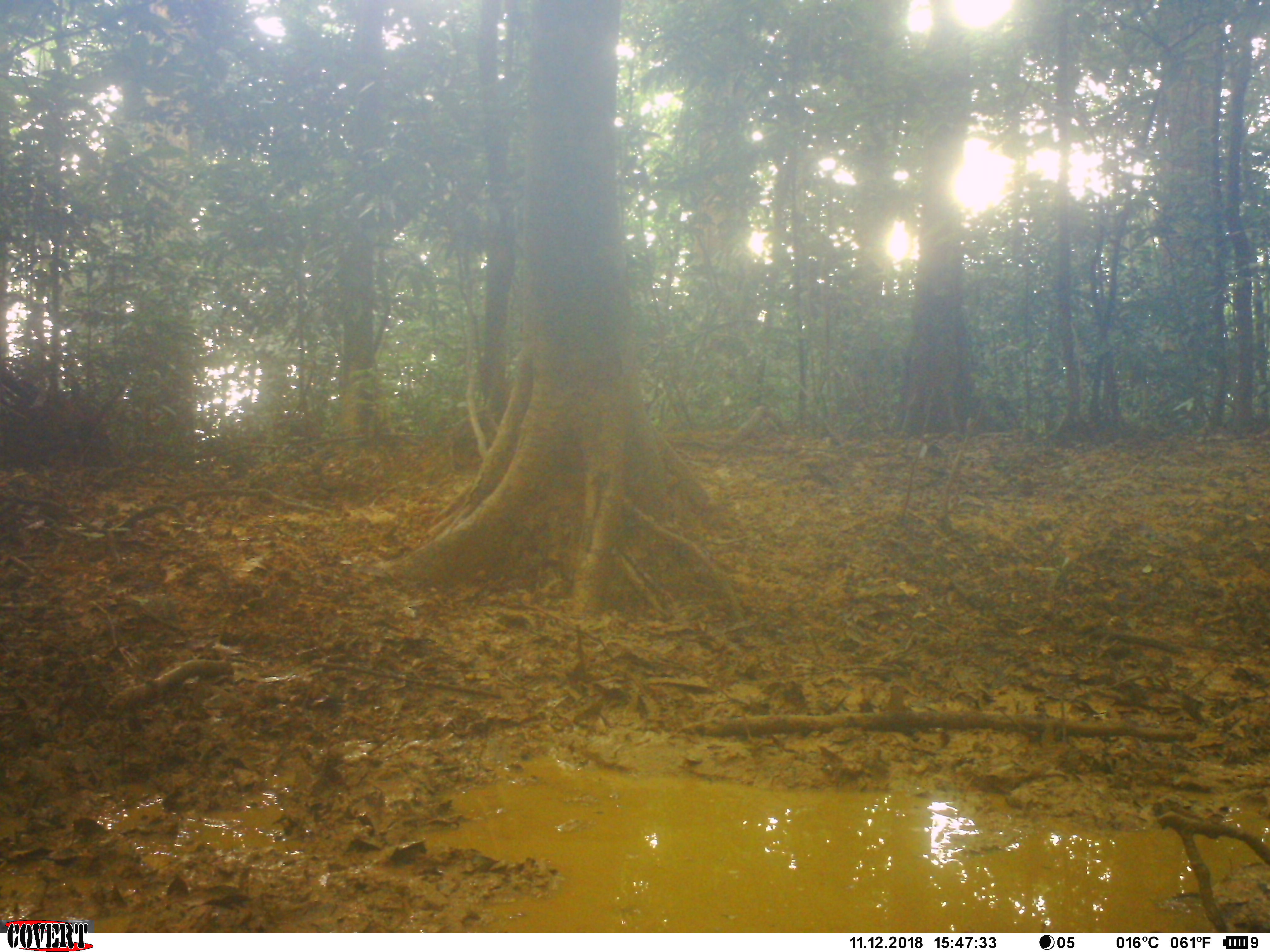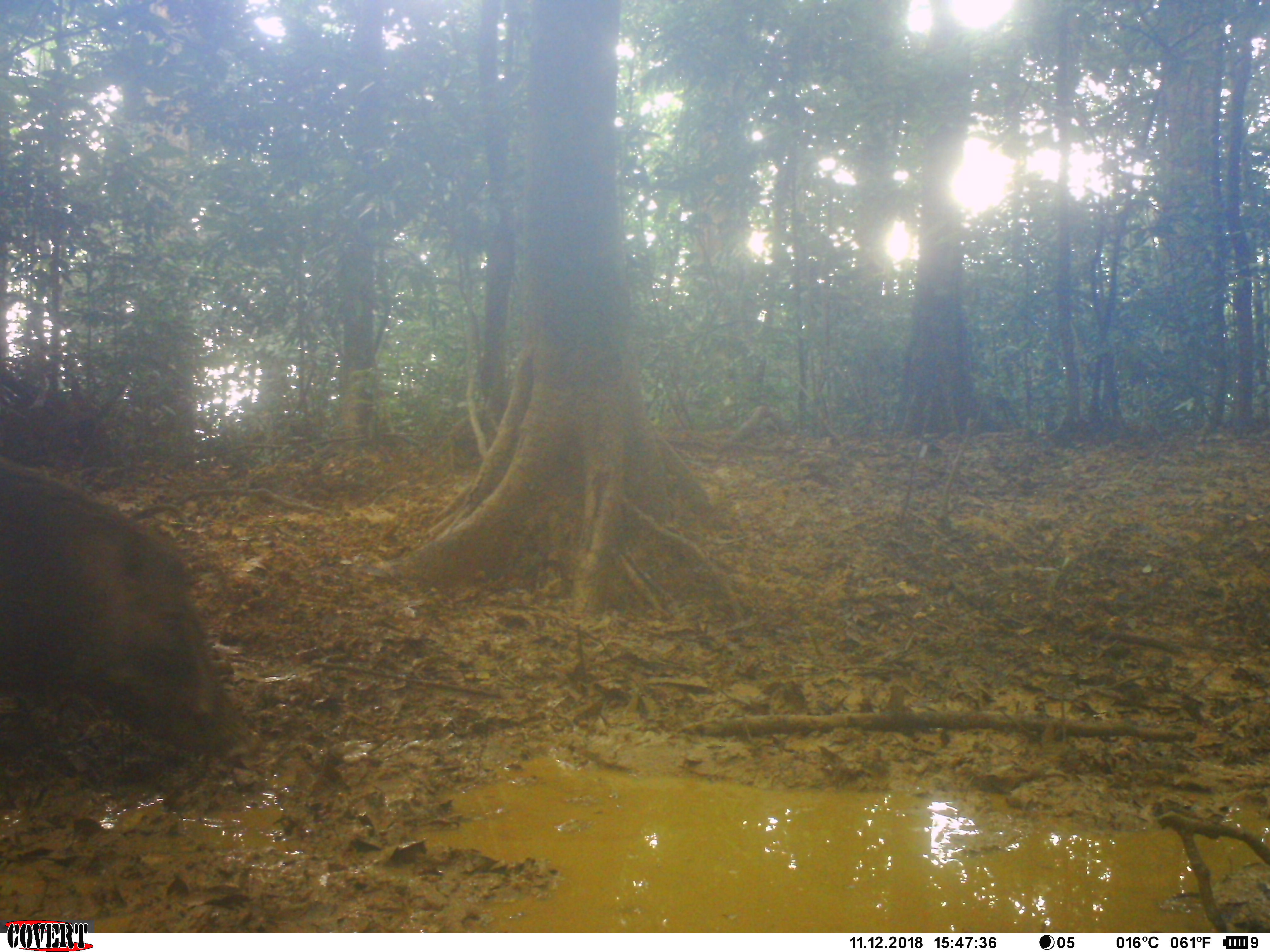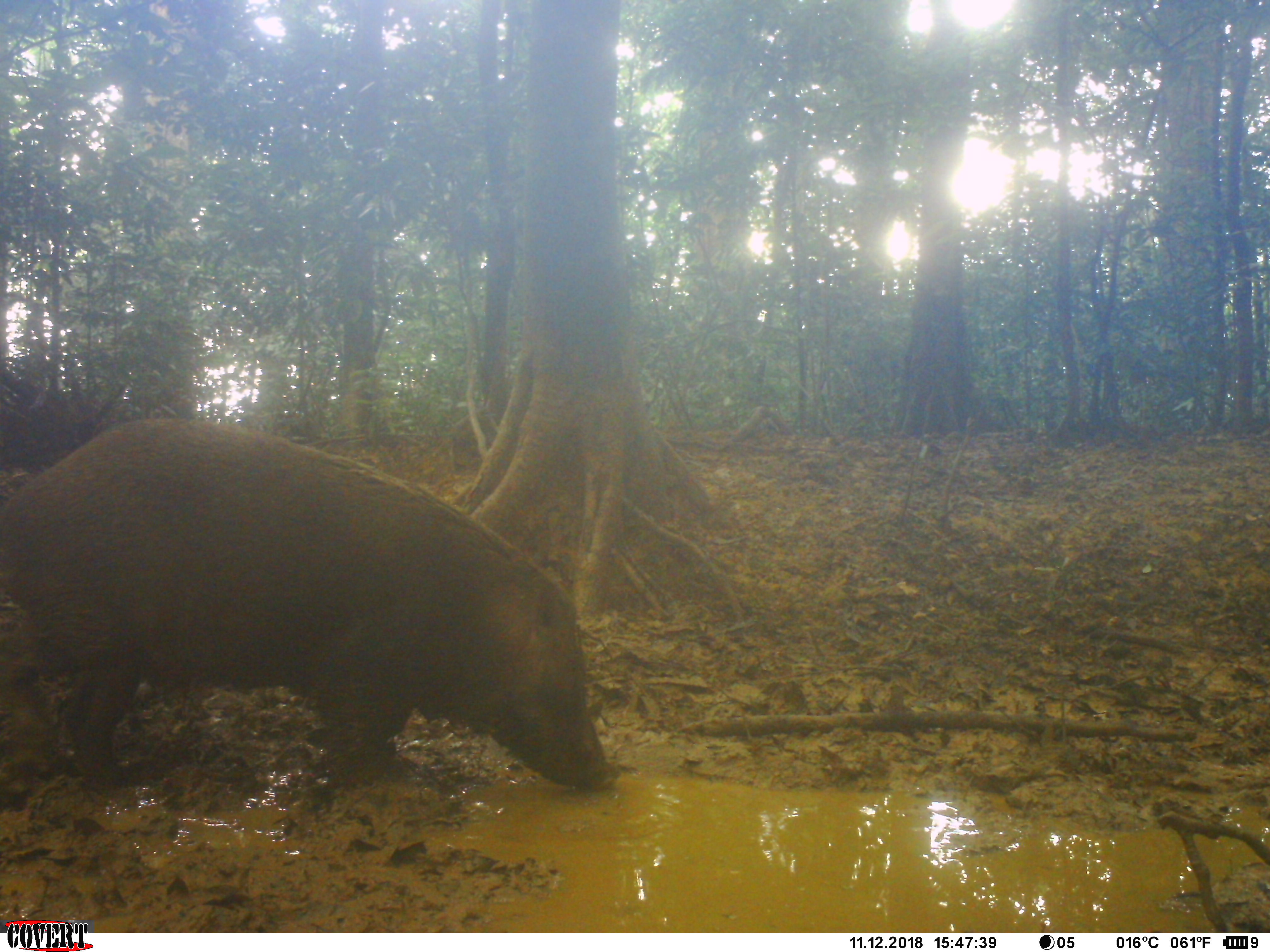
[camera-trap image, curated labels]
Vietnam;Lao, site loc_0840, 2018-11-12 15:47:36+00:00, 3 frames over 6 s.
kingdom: Animalia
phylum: Chordata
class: Mammalia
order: Artiodactyla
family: Suidae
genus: Sus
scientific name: Sus scrofa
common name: eurasian wild pig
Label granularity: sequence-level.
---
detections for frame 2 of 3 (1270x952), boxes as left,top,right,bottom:
eurasian wild pig: 1,457,256,762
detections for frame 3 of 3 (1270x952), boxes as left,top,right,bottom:
eurasian wild pig: 0,414,618,792